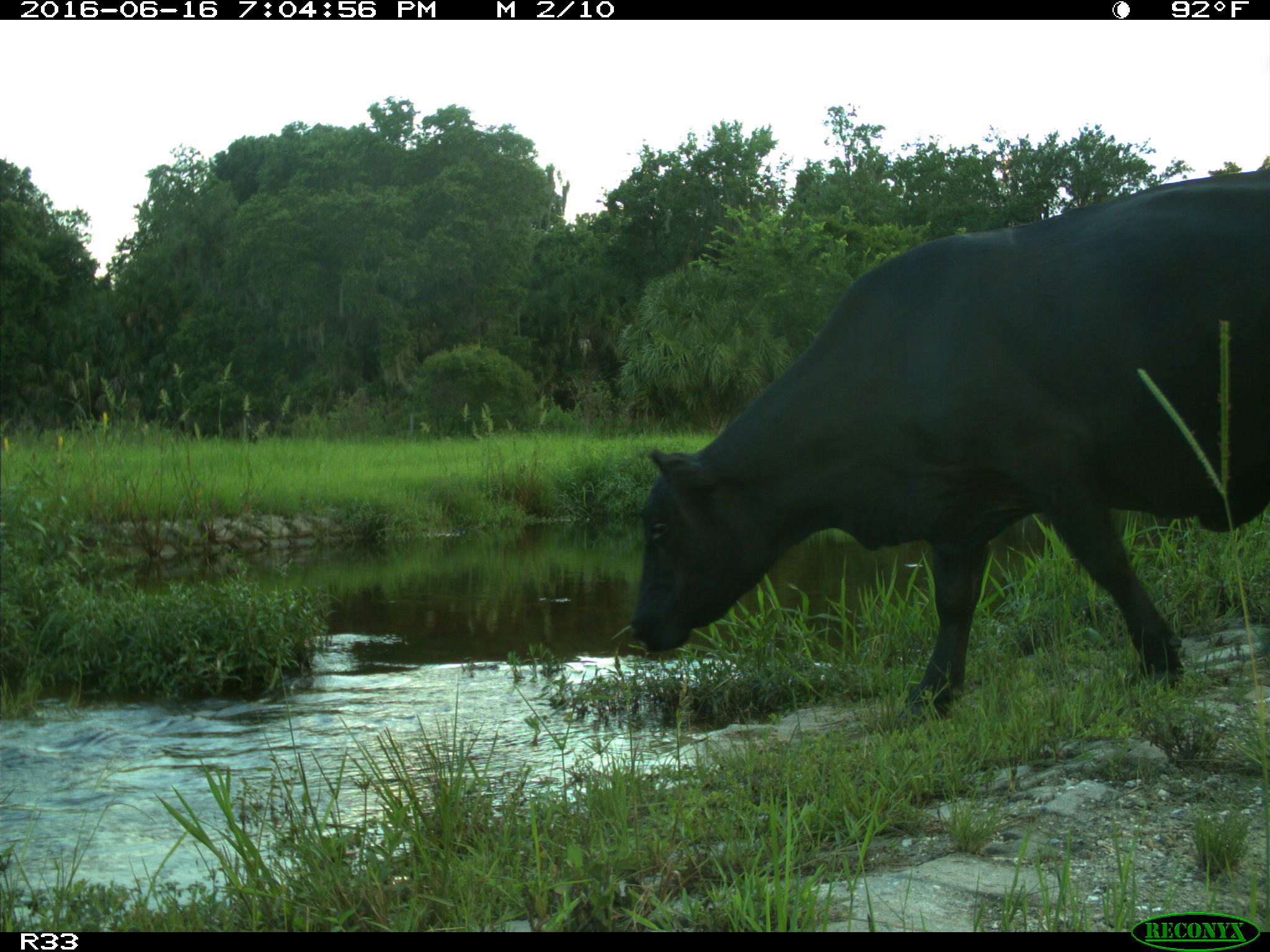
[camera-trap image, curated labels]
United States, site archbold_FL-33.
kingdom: Animalia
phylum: Chordata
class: Mammalia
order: Artiodactyla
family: Bovidae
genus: Bos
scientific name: Bos taurus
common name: domestic cow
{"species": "Bos taurus (domestic cow)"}